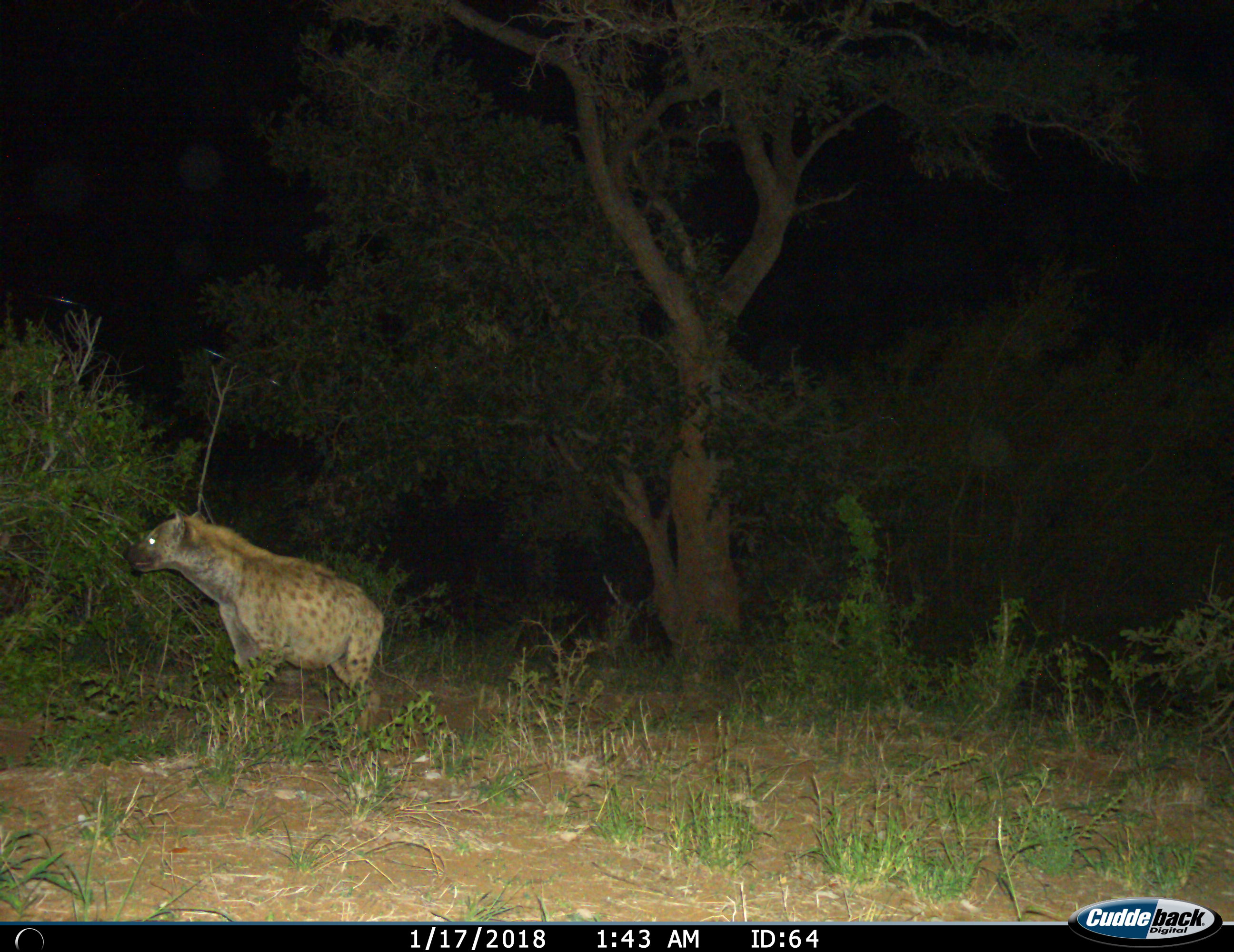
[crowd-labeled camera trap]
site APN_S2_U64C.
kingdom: Animalia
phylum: Chordata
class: Mammalia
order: Carnivora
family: Hyaenidae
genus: Crocuta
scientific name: Crocuta crocuta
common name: spotted hyena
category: hyenaspotted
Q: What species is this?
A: Hyenaspotted (spotted hyena) (Crocuta crocuta).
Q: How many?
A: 1.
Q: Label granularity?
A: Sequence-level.